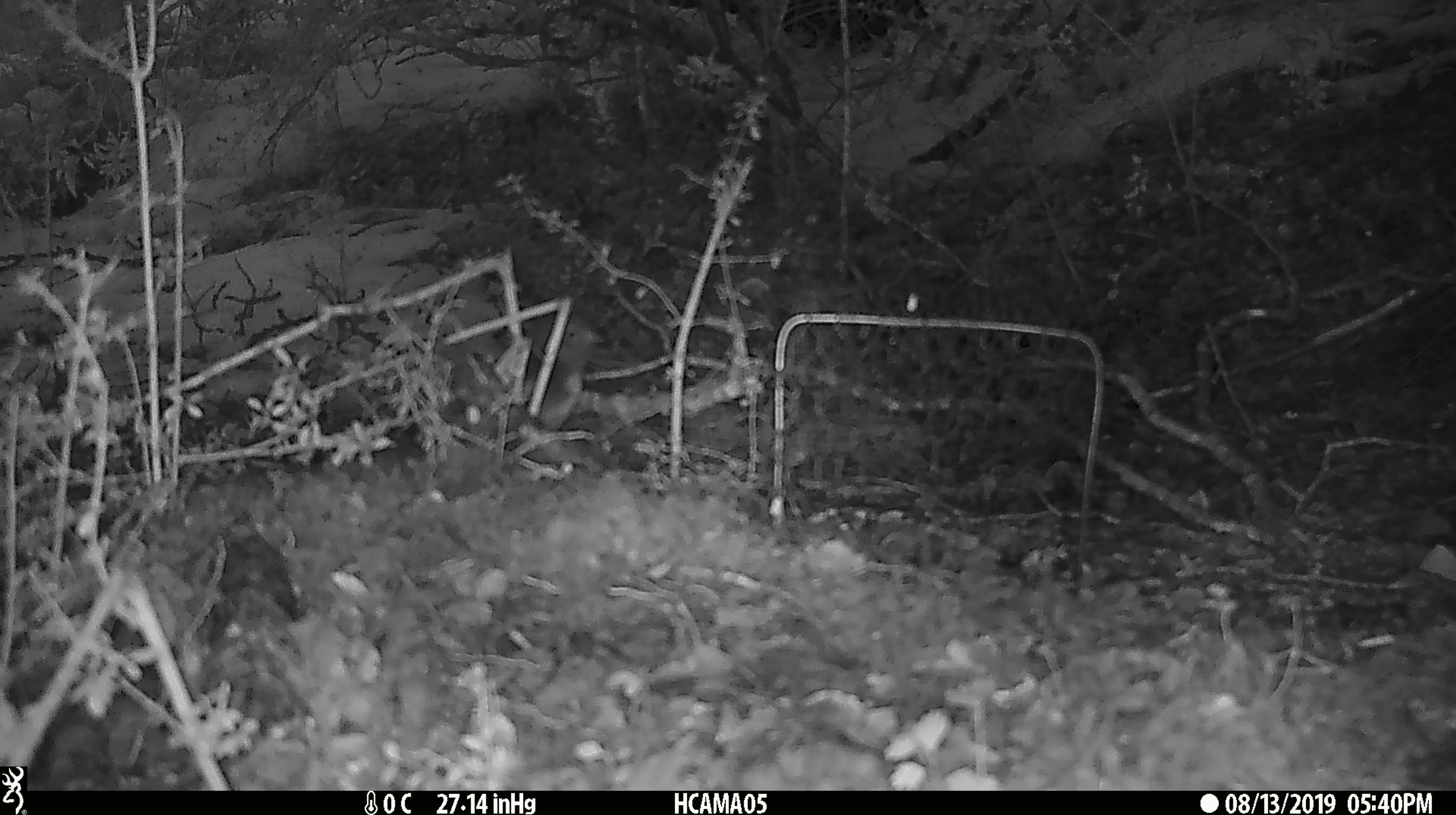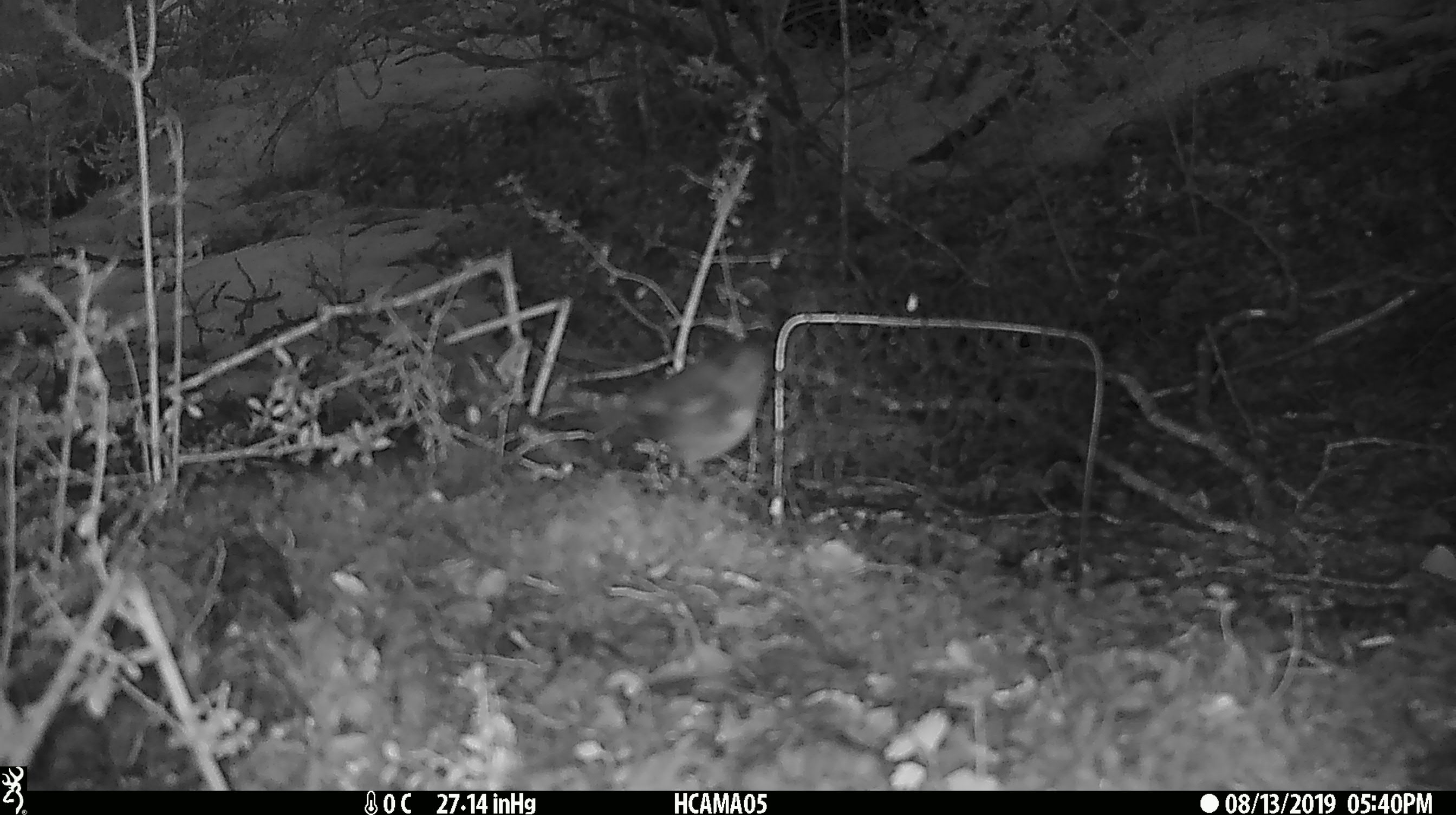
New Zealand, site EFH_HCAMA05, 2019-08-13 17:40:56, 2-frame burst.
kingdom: Animalia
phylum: Chordata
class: Aves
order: Passeriformes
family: Petroicidae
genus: Petroica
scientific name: Petroica australis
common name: new zealand robin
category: robin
Robin (new zealand robin) (Petroica australis).